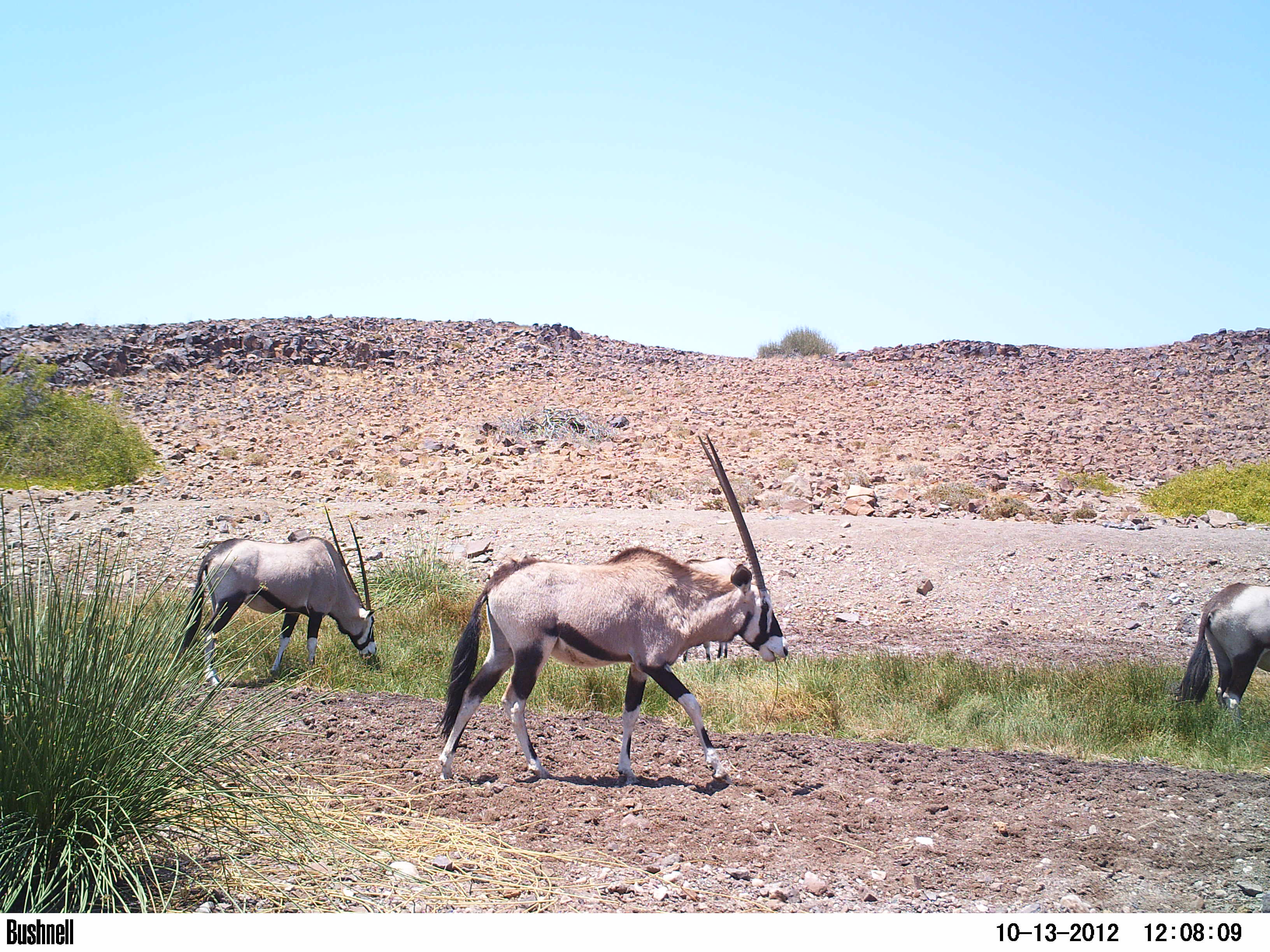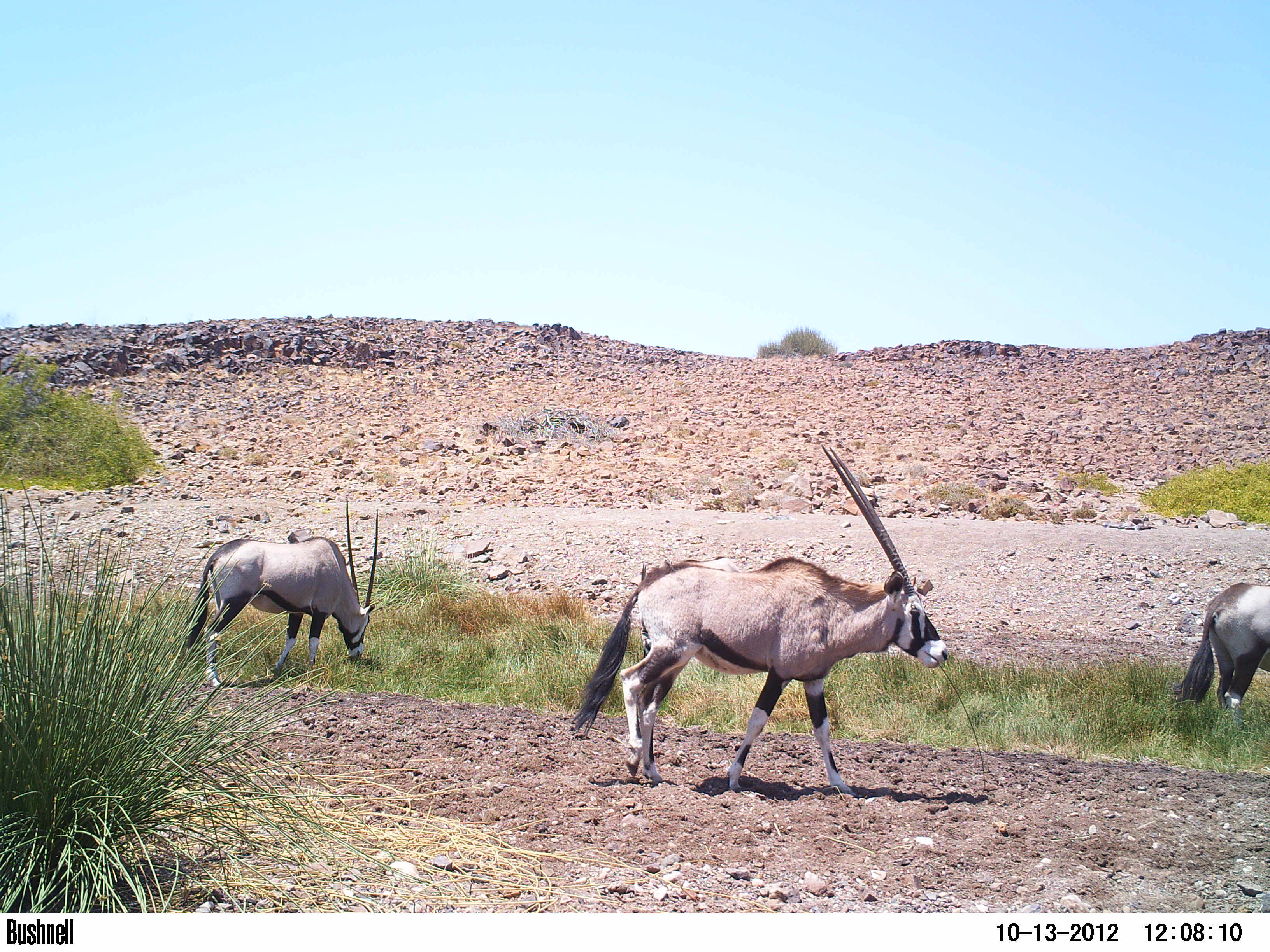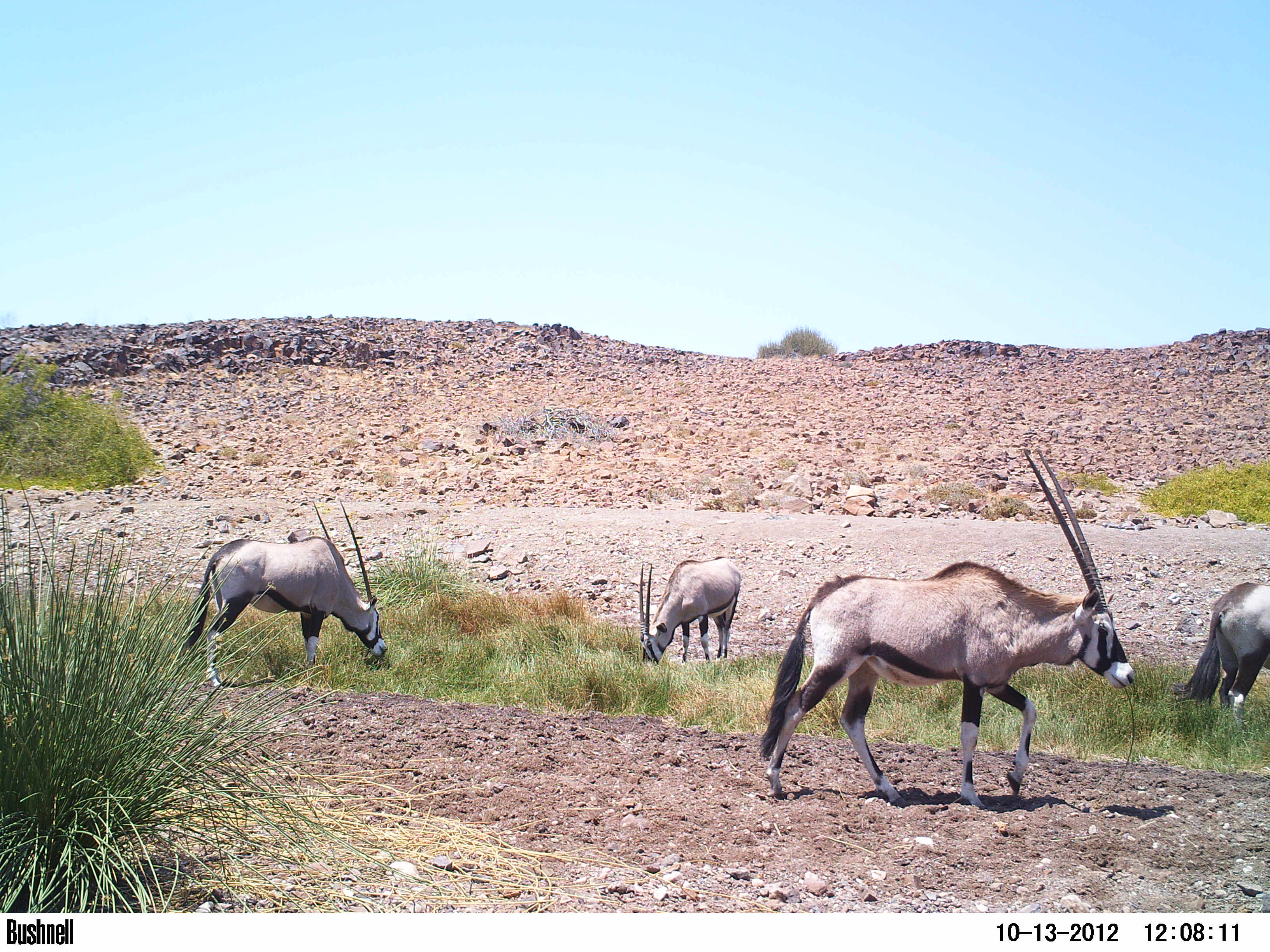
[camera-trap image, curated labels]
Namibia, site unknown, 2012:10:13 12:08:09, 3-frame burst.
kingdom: Animalia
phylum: Chordata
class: Mammalia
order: Artiodactyla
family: Bovidae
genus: Oryx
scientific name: Oryx gazella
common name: gemsbok